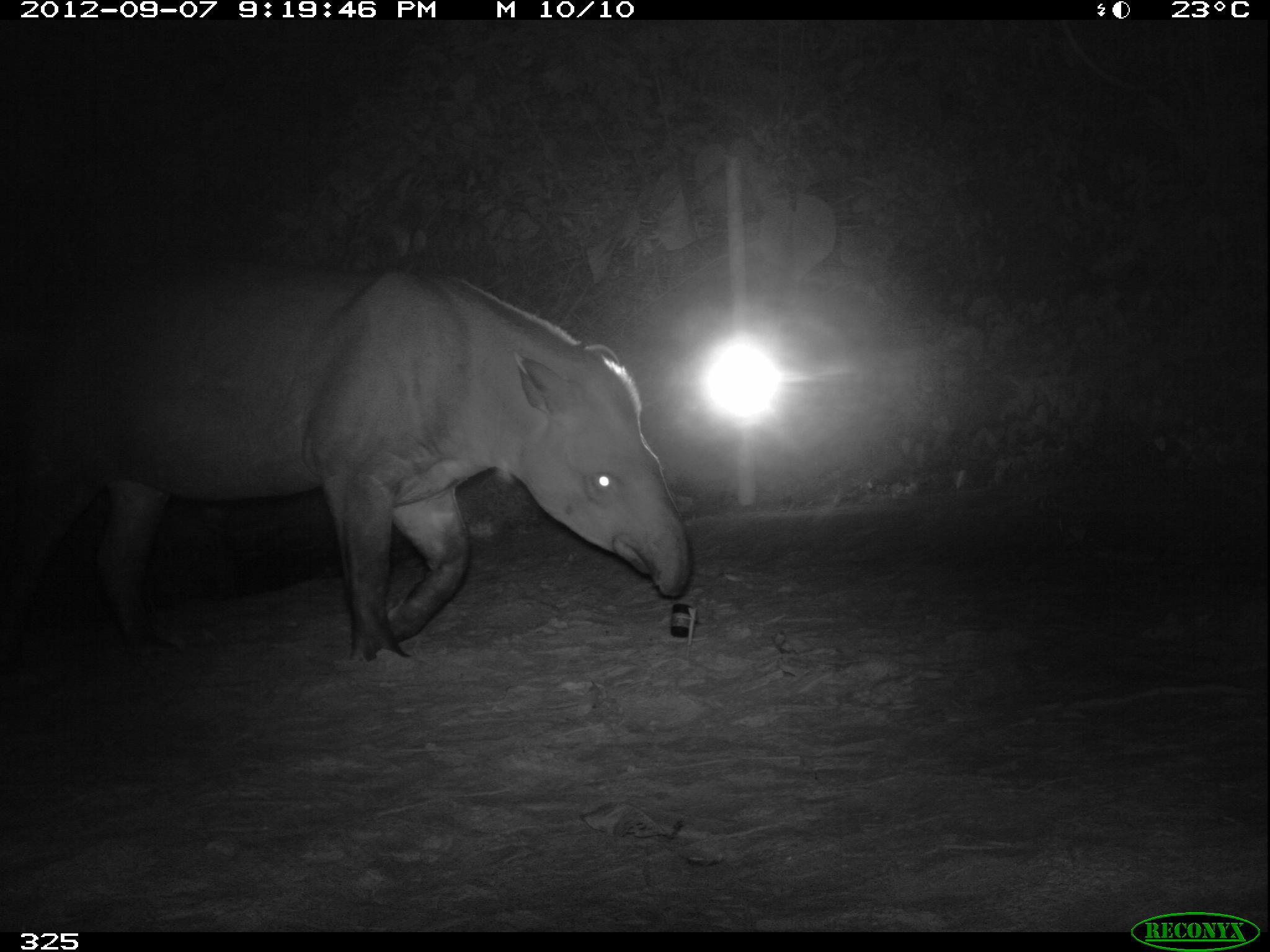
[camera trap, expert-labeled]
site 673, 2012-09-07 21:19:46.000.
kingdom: Animalia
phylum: Chordata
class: Mammalia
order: Perissodactyla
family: Tapiridae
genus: Tapirus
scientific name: Tapirus terrestris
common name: south american tapir